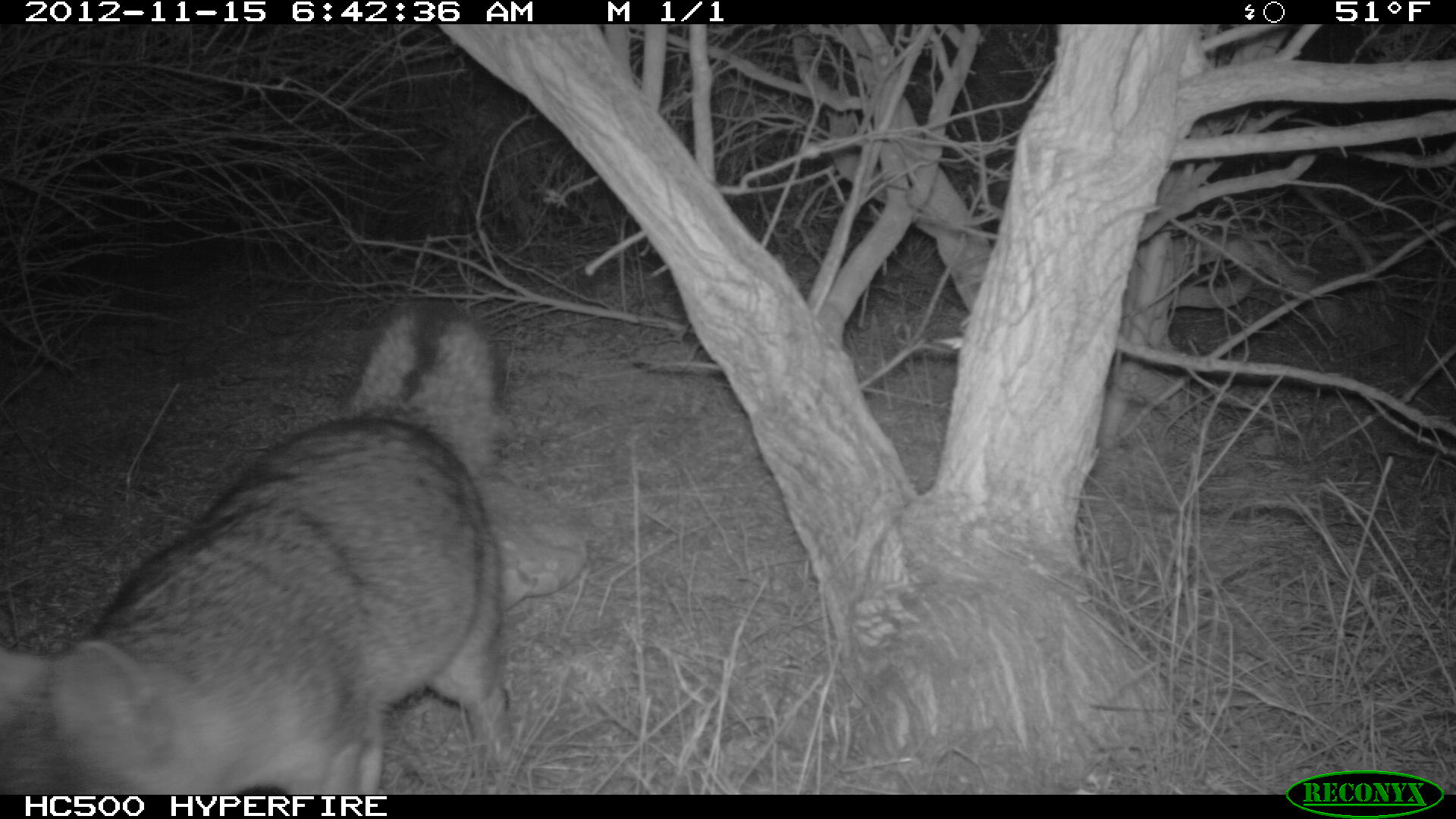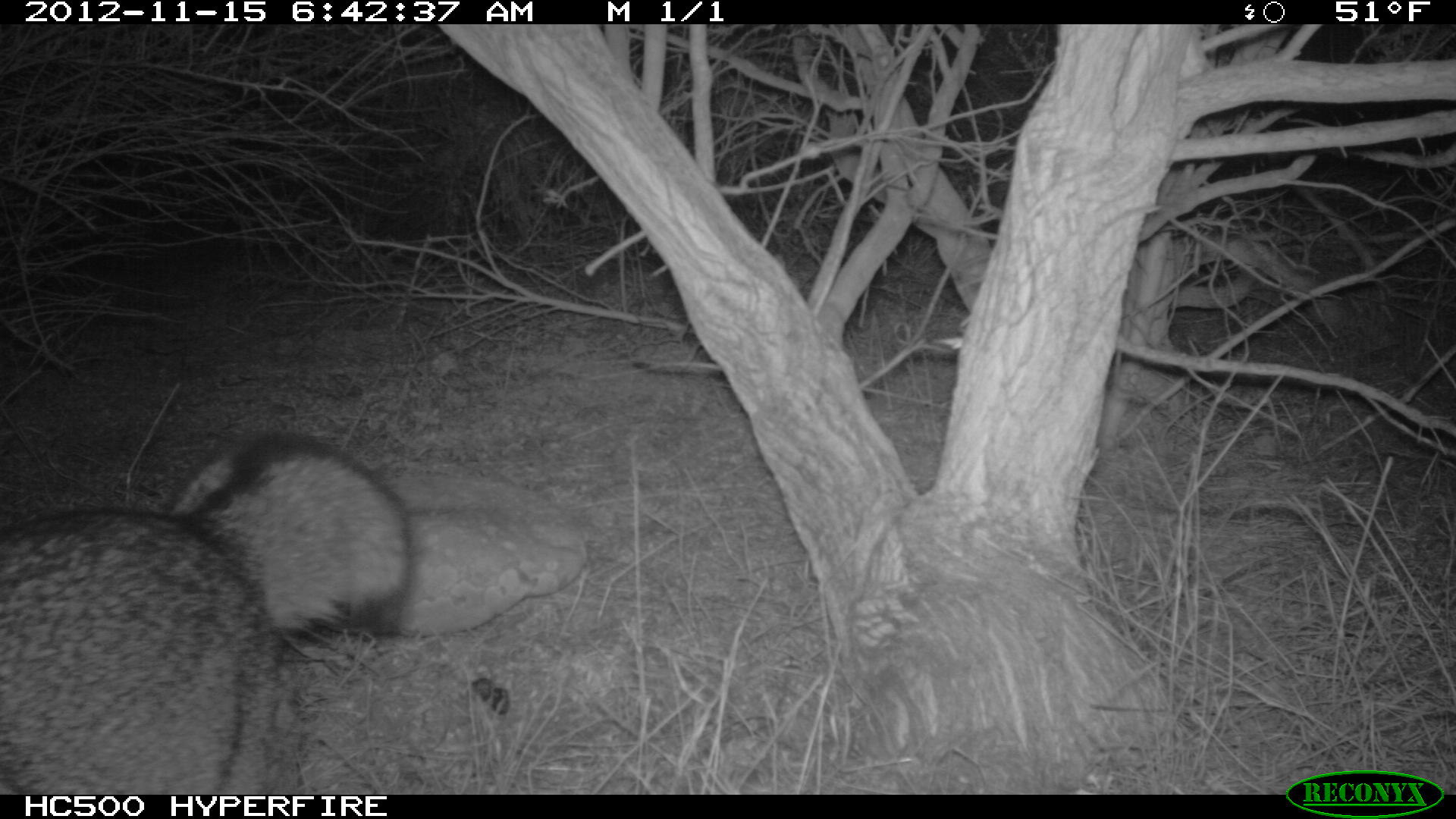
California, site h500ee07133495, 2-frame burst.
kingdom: Animalia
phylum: Chordata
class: Mammalia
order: Carnivora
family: Canidae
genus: Urocyon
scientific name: Urocyon littoralis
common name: island fox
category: fox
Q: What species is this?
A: Fox (island fox) (Urocyon littoralis).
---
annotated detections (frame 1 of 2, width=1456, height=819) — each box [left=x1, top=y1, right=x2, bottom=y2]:
fox: [left=0, top=298, right=508, bottom=795]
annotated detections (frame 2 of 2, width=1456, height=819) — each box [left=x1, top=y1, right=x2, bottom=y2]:
fox: [left=0, top=430, right=416, bottom=794]